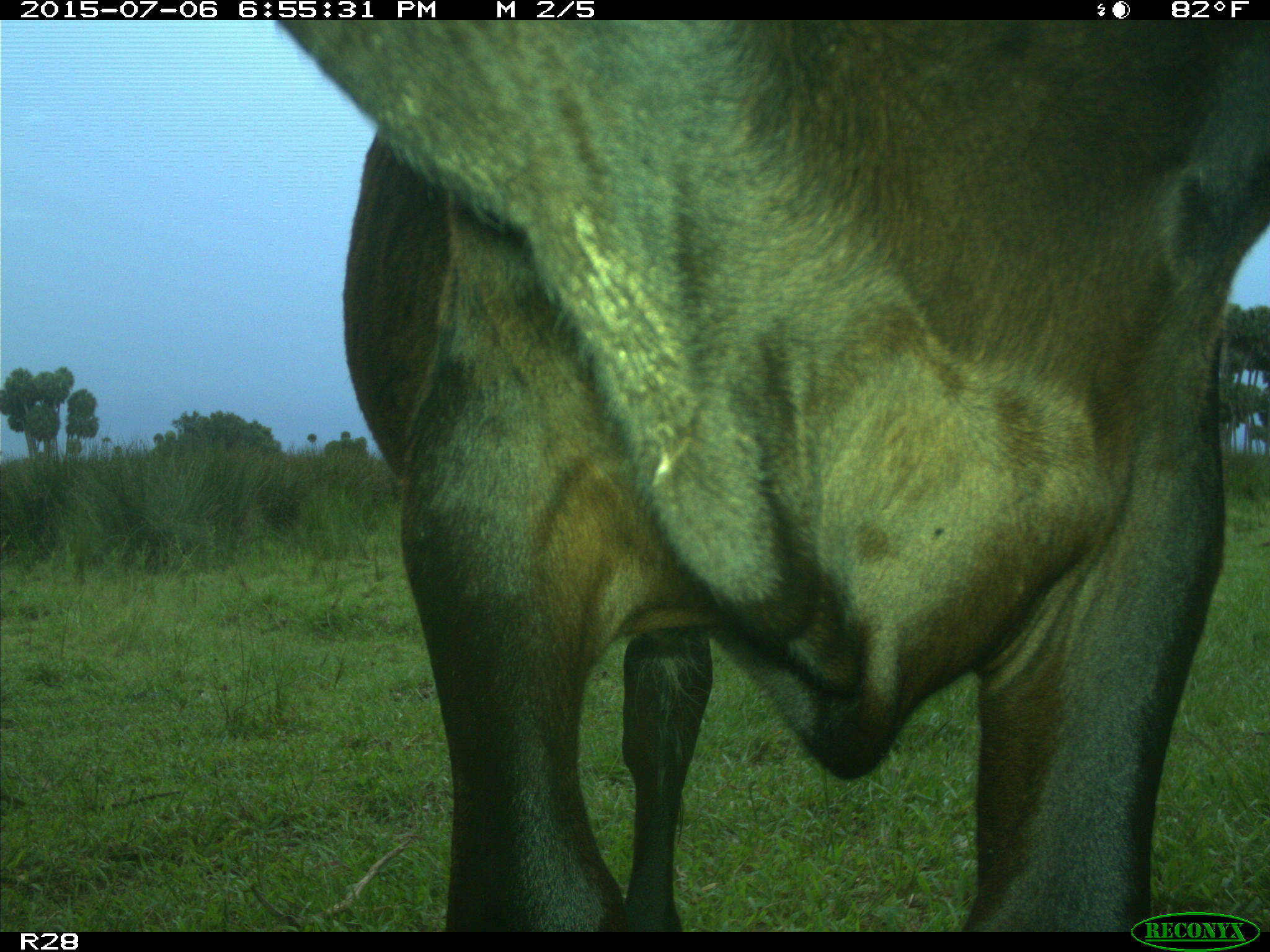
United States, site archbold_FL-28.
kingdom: Animalia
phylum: Chordata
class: Mammalia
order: Artiodactyla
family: Bovidae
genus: Bos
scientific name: Bos taurus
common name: domestic cow